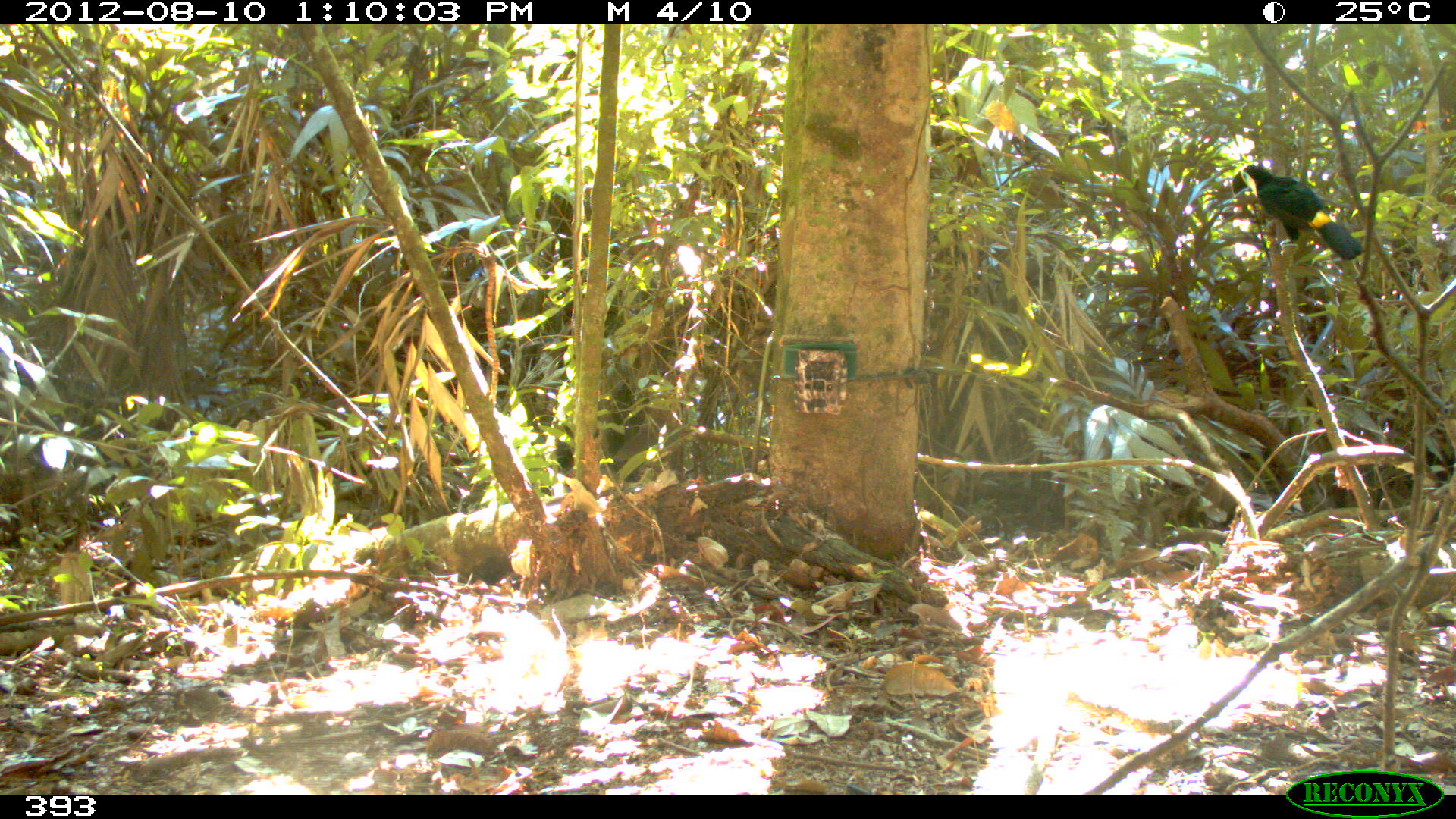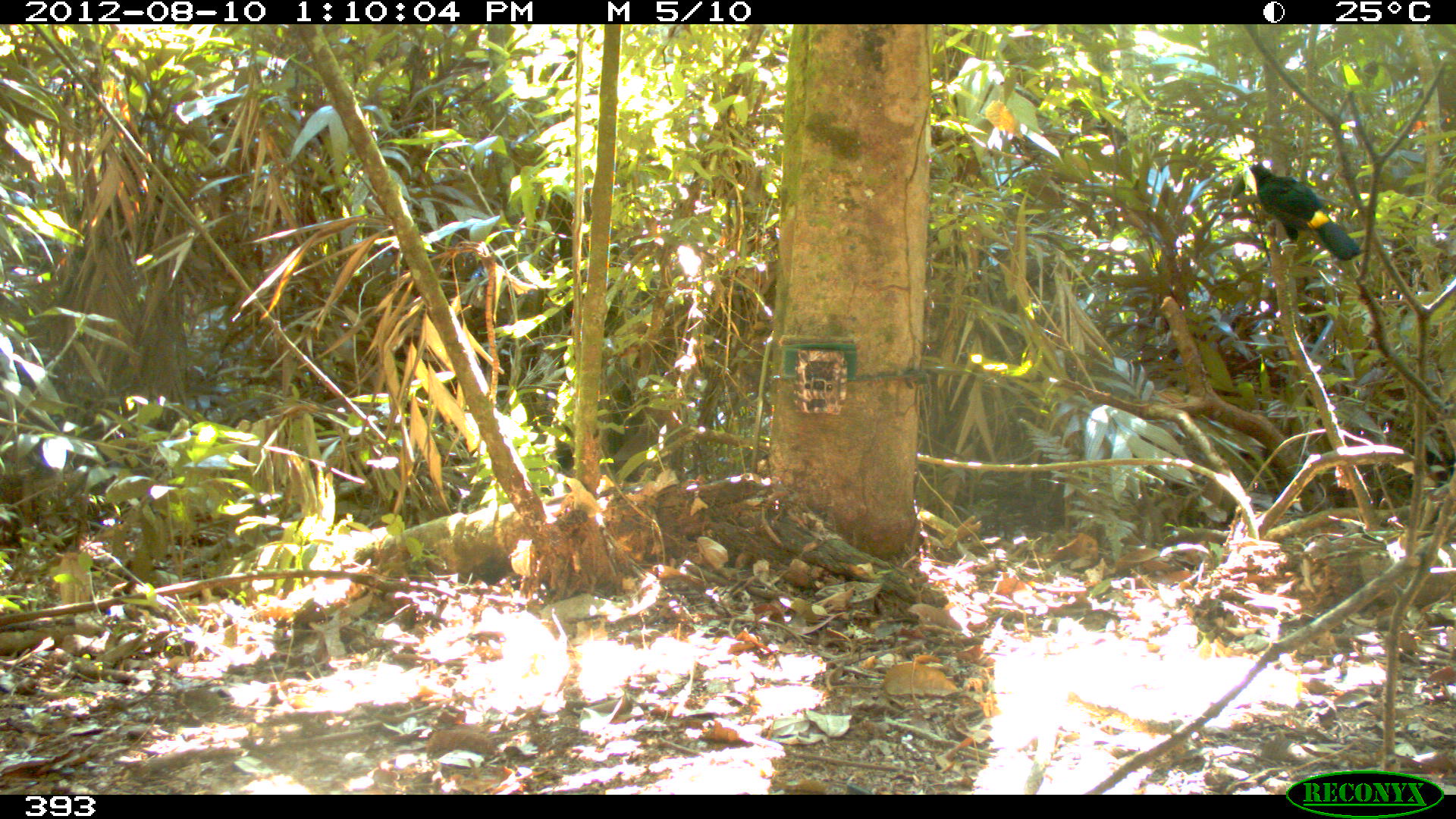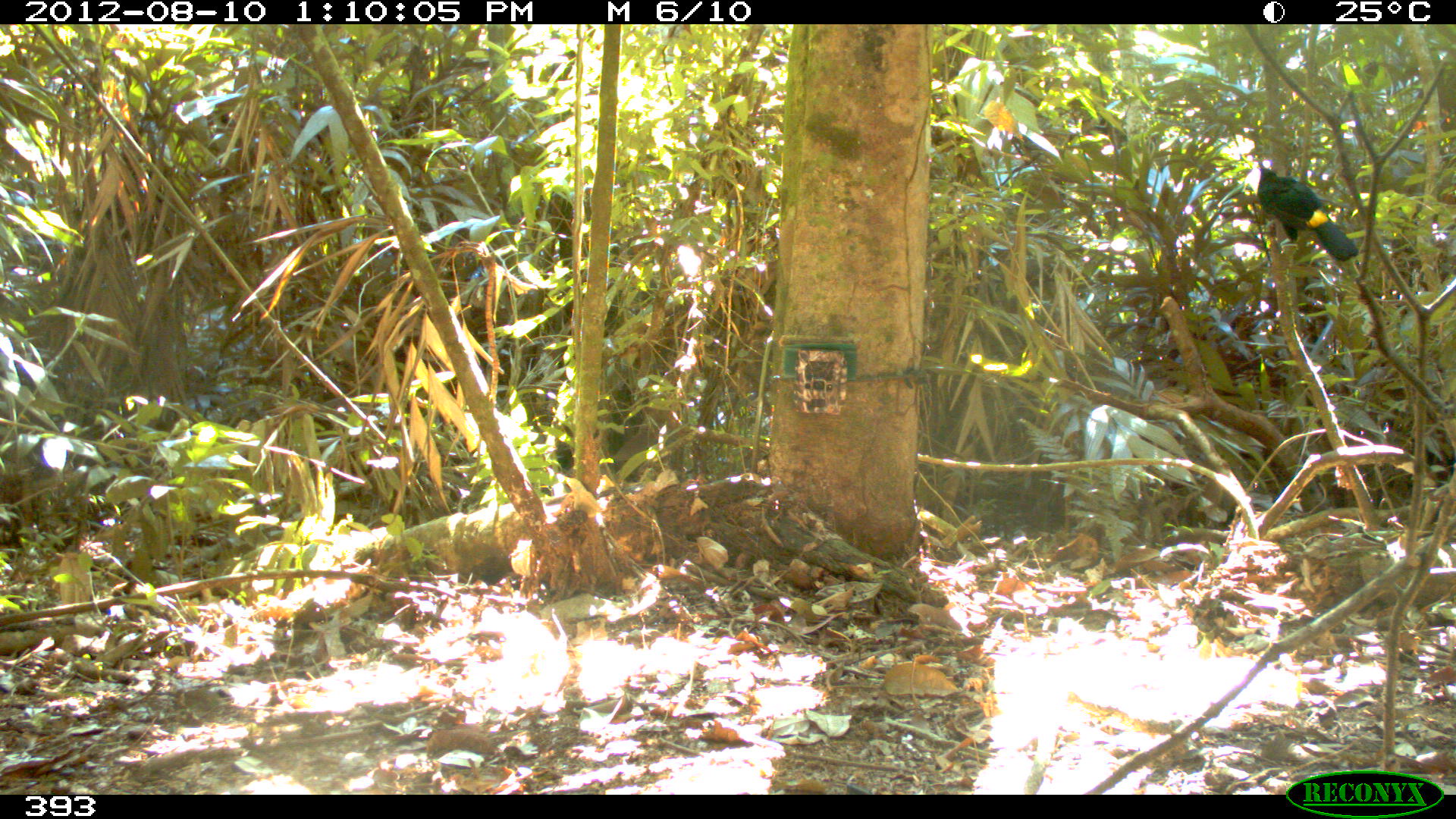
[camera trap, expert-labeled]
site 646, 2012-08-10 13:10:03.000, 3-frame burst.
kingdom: Animalia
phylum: Chordata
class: Aves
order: Piciformes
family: Ramphastidae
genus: Ramphastos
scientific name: Ramphastos tucanus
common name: white-throated toucan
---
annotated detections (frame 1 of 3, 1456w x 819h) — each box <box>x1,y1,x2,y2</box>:
ramphastos tucanus: <box>1231,163,1368,262</box>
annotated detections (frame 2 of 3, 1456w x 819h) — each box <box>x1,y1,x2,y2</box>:
ramphastos tucanus: <box>1248,161,1364,263</box>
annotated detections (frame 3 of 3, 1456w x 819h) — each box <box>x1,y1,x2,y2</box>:
ramphastos tucanus: <box>1247,159,1360,262</box>